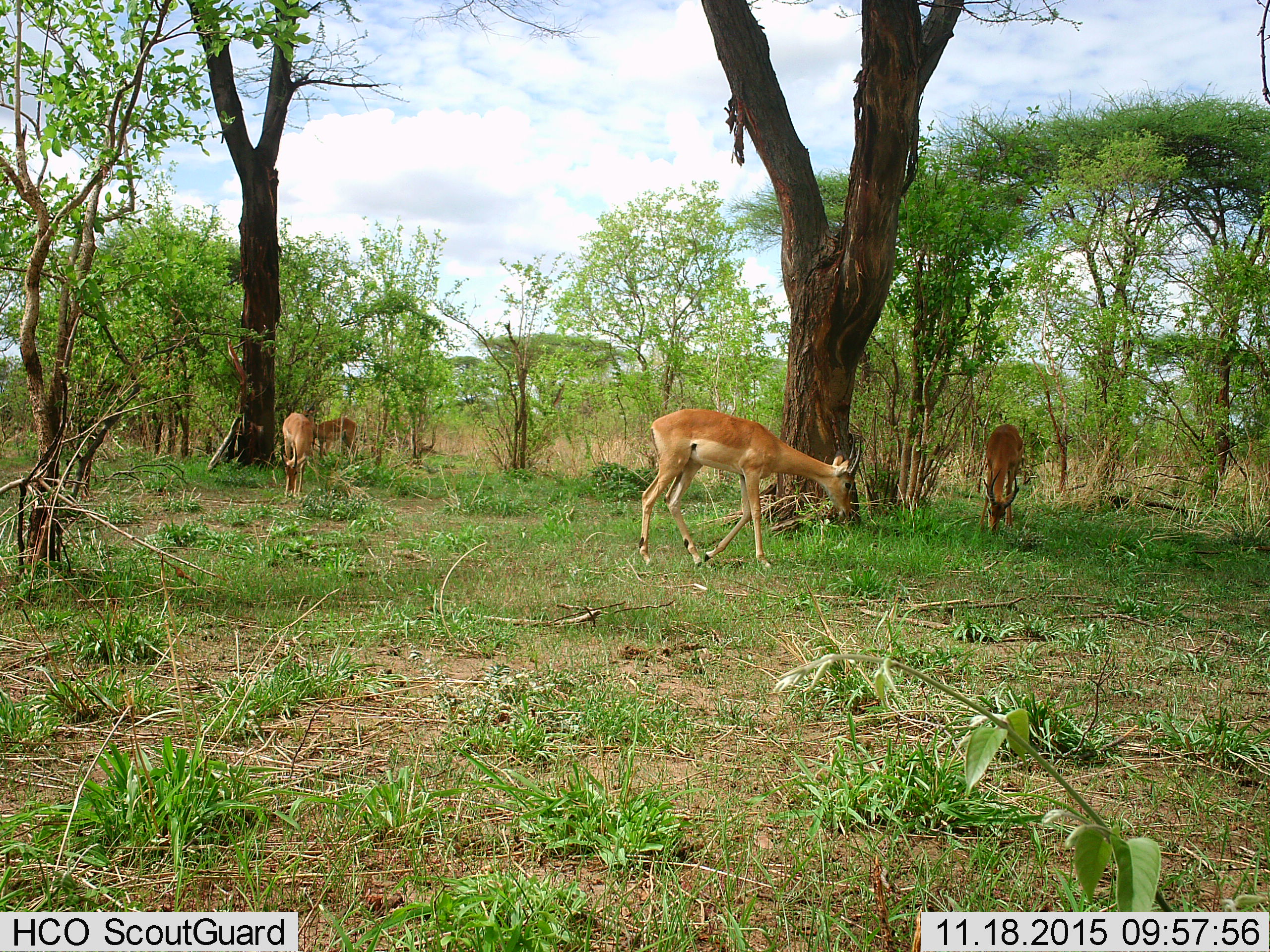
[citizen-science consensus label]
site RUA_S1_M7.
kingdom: Animalia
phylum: Chordata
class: Mammalia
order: Artiodactyla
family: Bovidae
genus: Aepyceros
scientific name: Aepyceros melampus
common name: impala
Impala (Aepyceros melampus), count 4. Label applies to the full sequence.